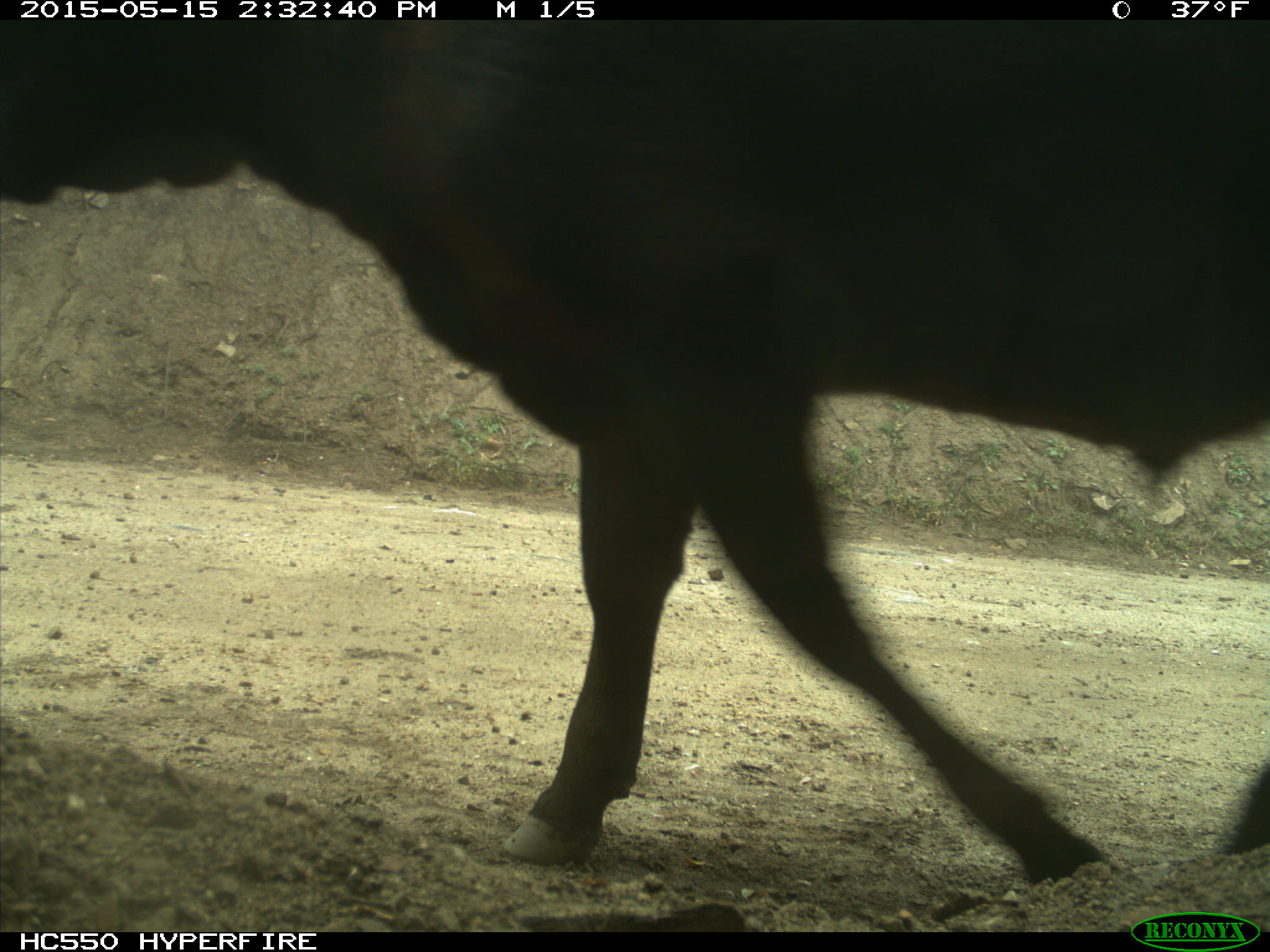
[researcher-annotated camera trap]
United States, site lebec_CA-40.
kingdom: Animalia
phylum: Chordata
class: Mammalia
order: Artiodactyla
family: Bovidae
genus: Bos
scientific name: Bos taurus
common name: domestic cow